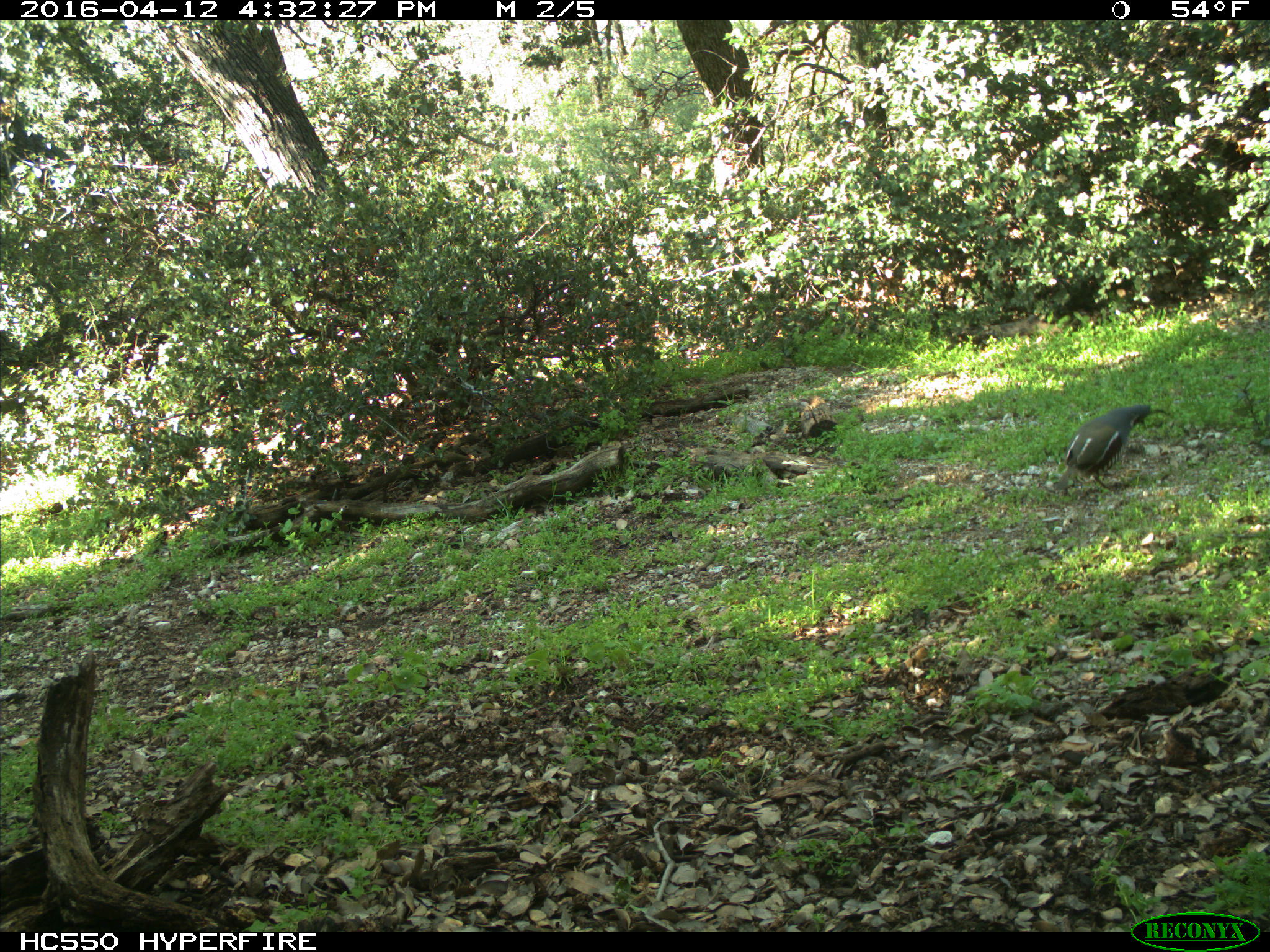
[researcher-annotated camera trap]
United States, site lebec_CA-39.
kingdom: Animalia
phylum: Chordata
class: Aves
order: Galliformes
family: Odontophoridae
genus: Callipepla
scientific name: Callipepla californica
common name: california quail